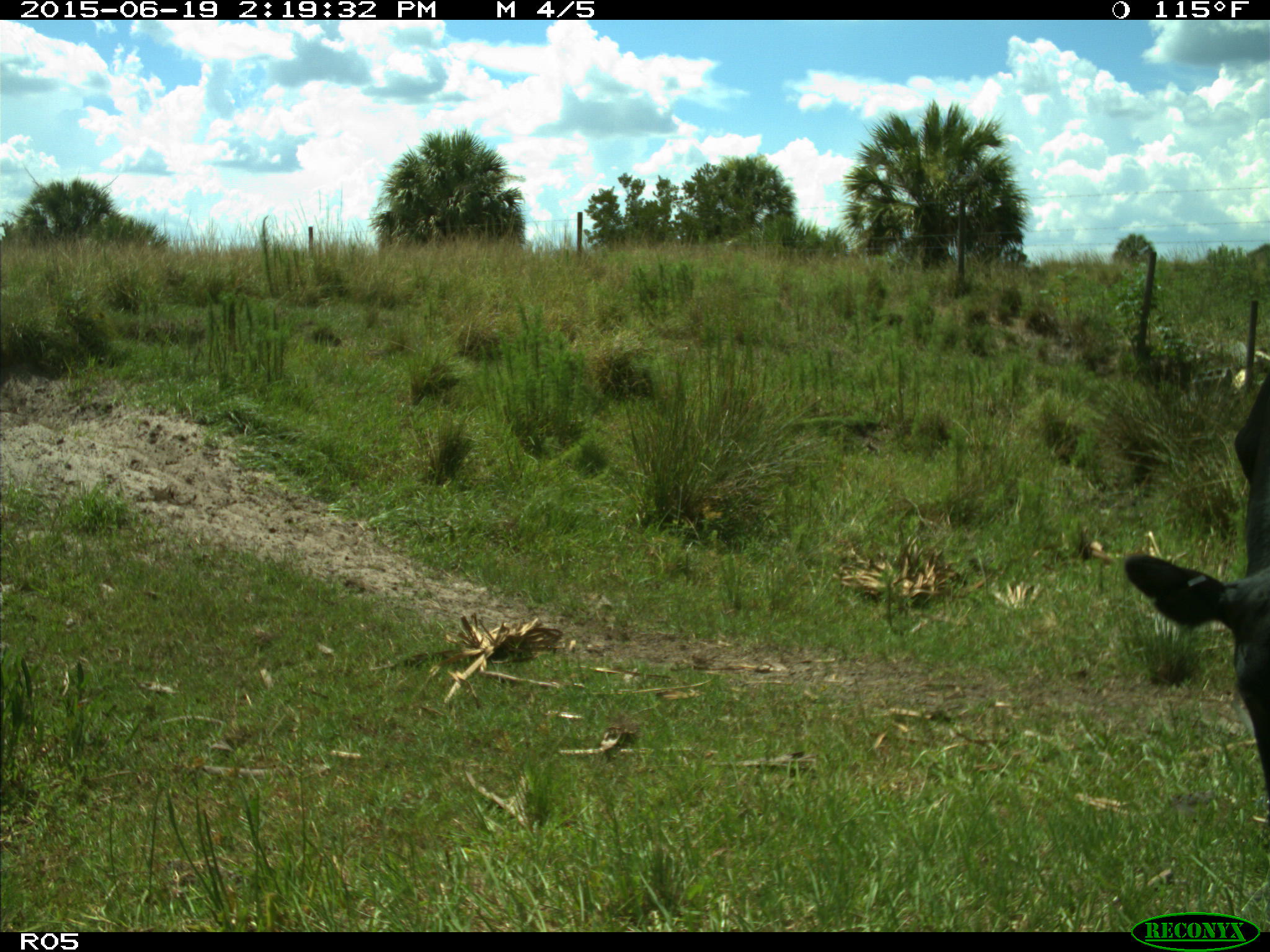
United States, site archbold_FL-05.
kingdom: Animalia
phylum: Chordata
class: Mammalia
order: Artiodactyla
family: Bovidae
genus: Bos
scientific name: Bos taurus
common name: domestic cow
Bos taurus (domestic cow).